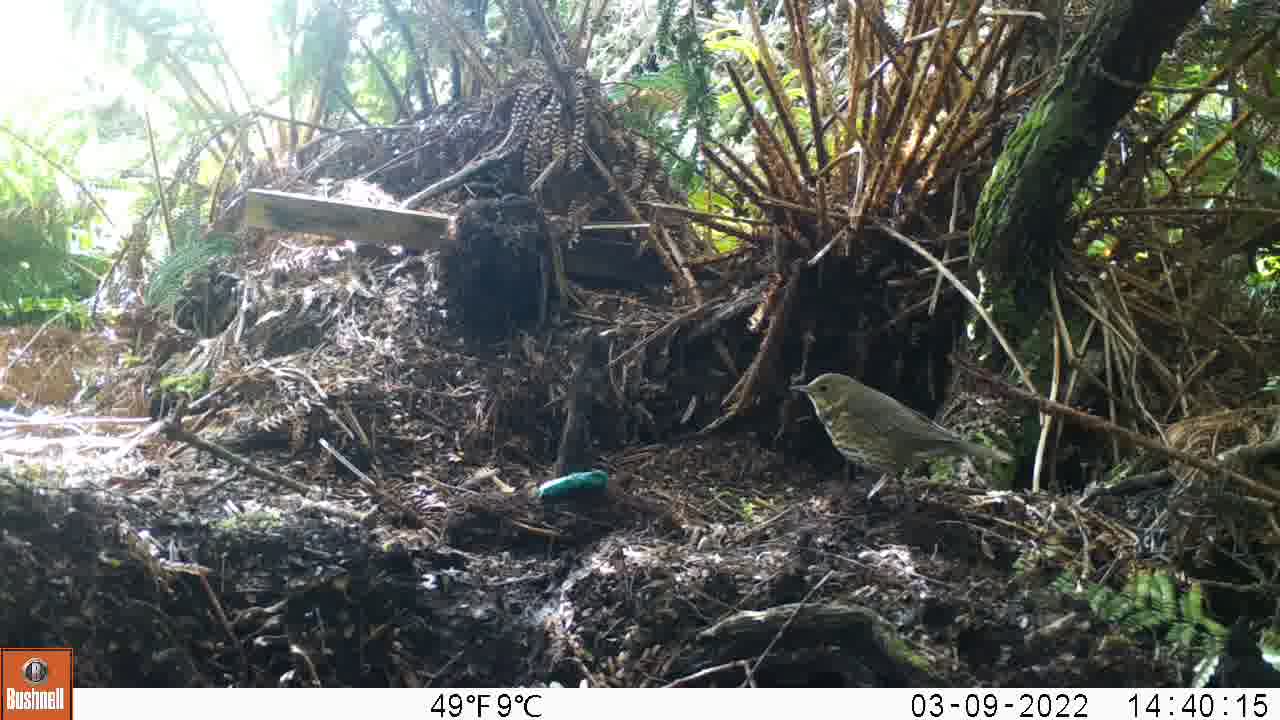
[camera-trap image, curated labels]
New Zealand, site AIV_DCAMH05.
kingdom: Animalia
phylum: Chordata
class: Aves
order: Passeriformes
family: Turdidae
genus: Turdus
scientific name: Turdus philomelos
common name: song thrush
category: thrush